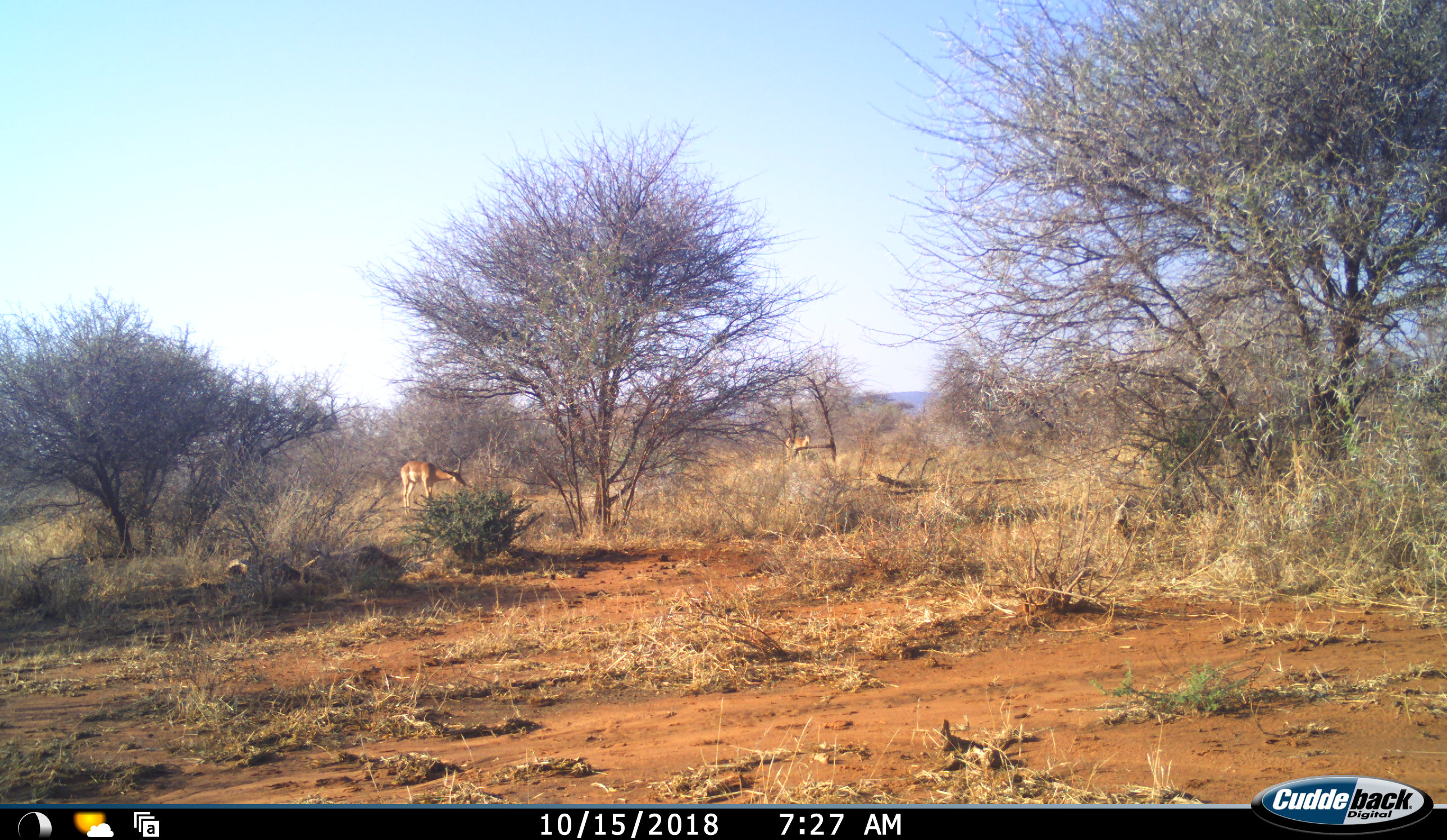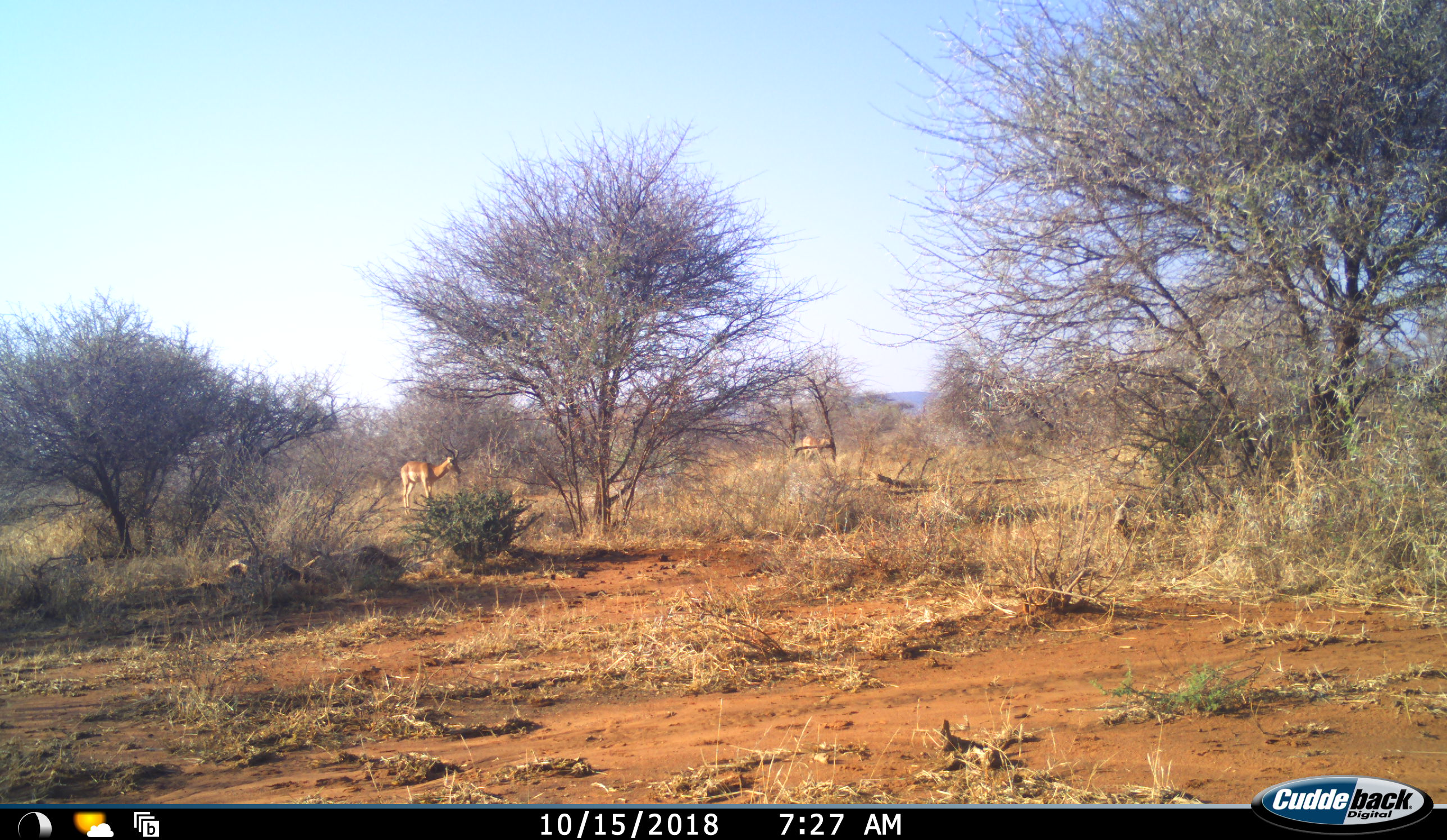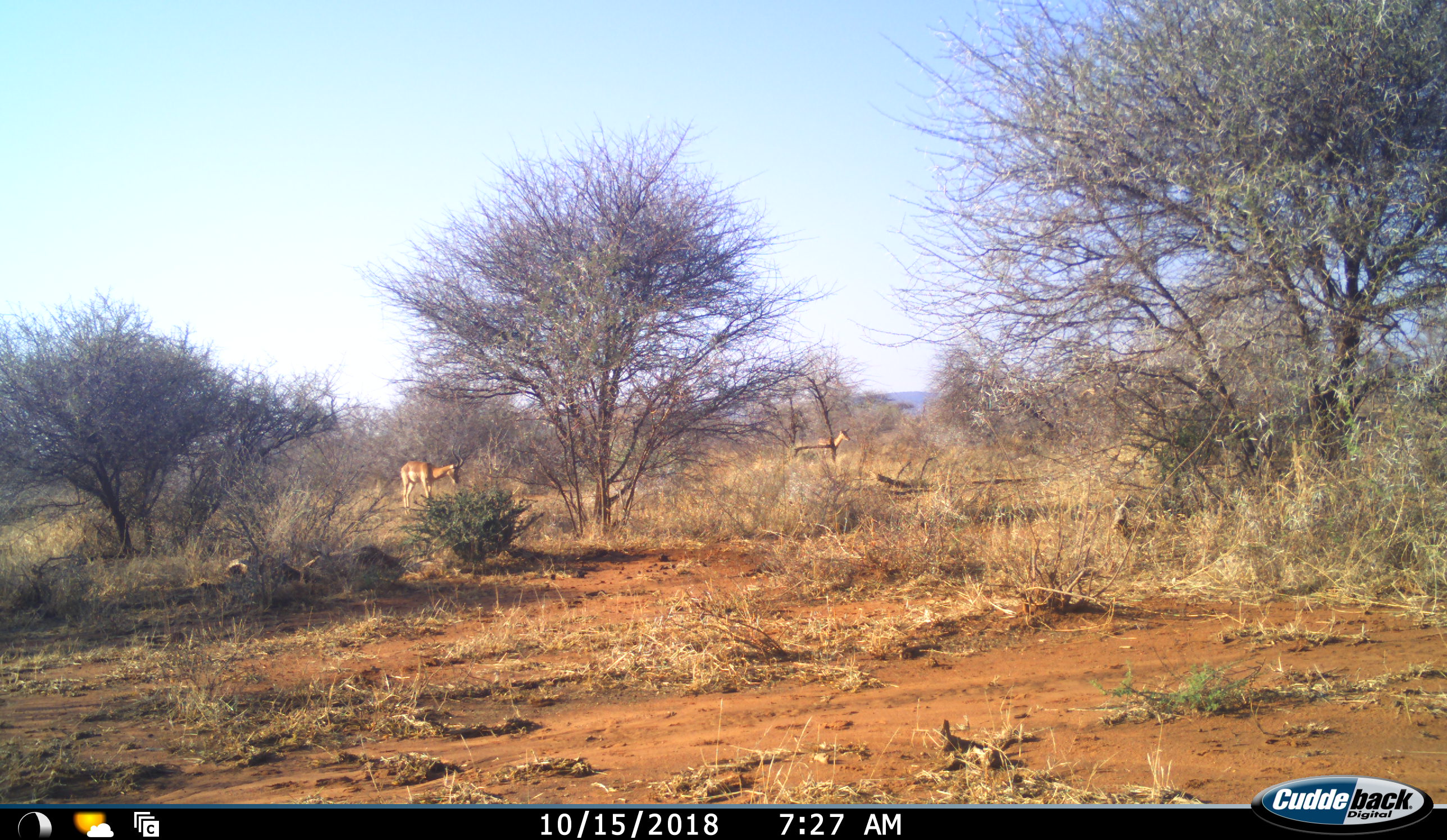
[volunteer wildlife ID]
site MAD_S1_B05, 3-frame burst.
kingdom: Animalia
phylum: Chordata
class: Mammalia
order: Artiodactyla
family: Bovidae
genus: Aepyceros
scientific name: Aepyceros melampus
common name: impala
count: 2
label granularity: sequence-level